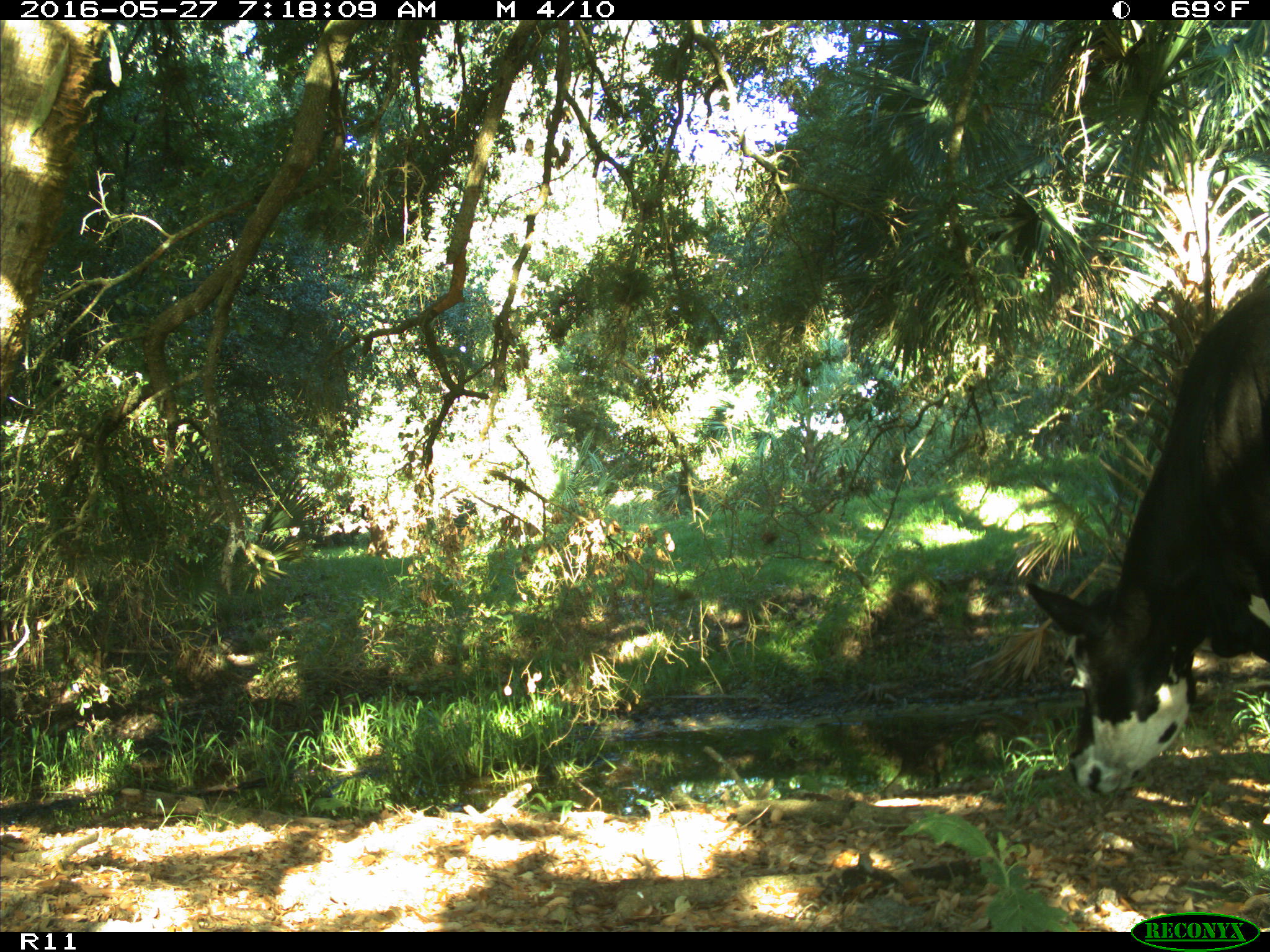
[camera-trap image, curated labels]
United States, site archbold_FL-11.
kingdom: Animalia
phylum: Chordata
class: Mammalia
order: Artiodactyla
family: Bovidae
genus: Bos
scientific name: Bos taurus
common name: domestic cow